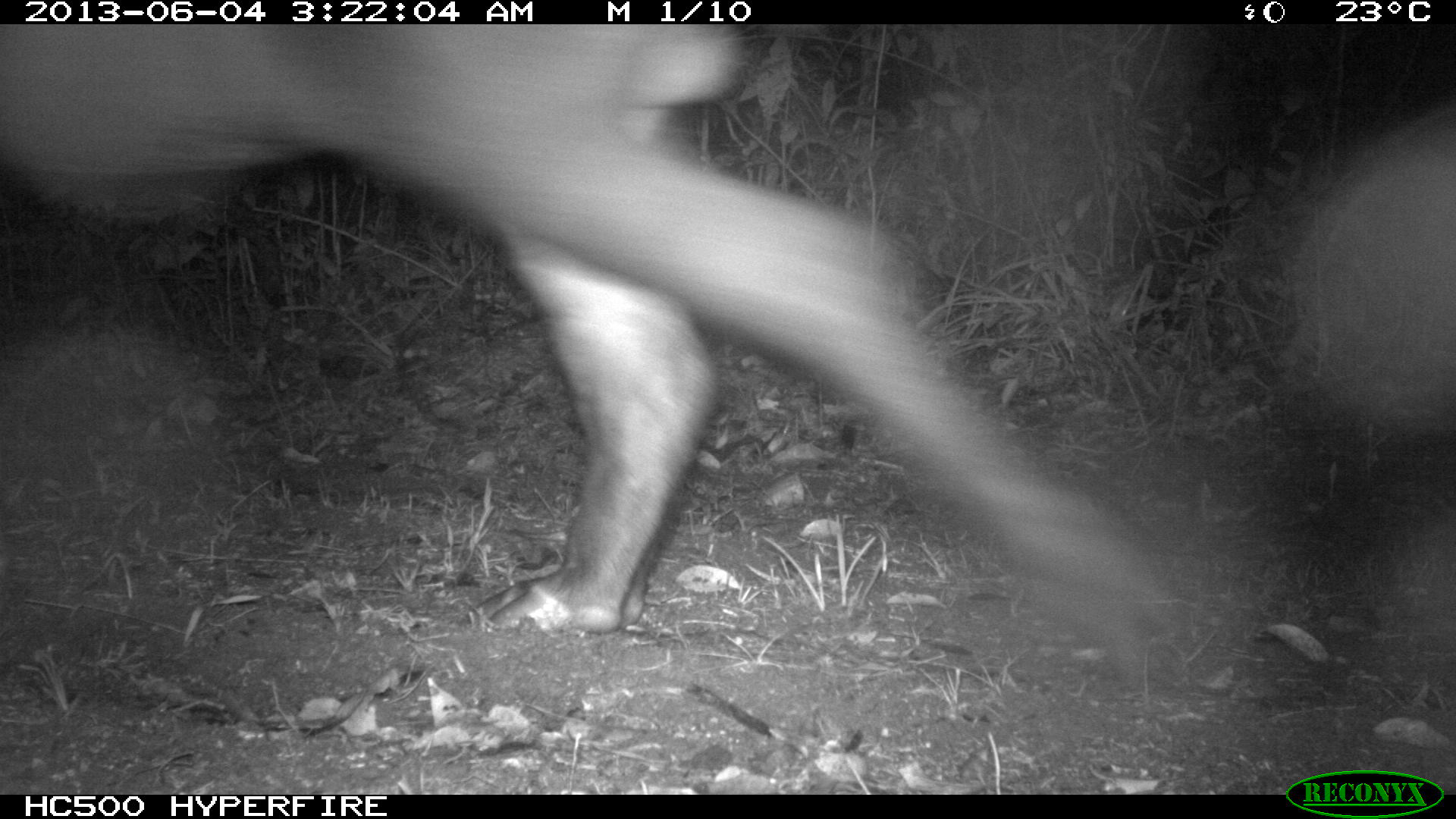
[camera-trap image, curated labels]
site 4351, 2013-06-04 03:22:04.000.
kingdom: Animalia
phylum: Chordata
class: Mammalia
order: Perissodactyla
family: Tapiridae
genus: Tapirus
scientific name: Tapirus bairdii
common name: baird's tapir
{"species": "Tapirus bairdii (baird's tapir)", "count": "1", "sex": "male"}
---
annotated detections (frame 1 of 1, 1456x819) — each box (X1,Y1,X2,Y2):
tapirus bairdii: (0,24,1178,674)